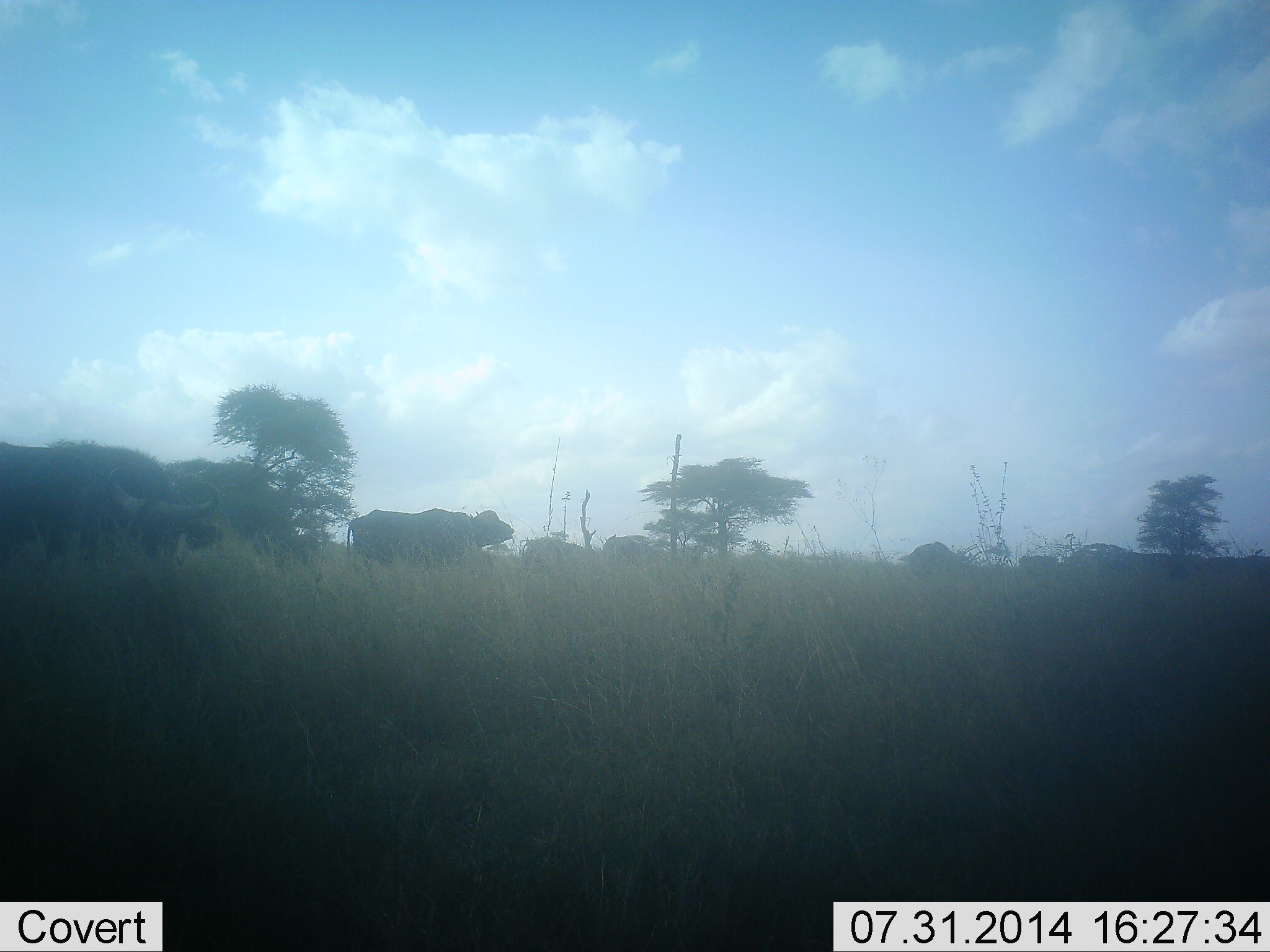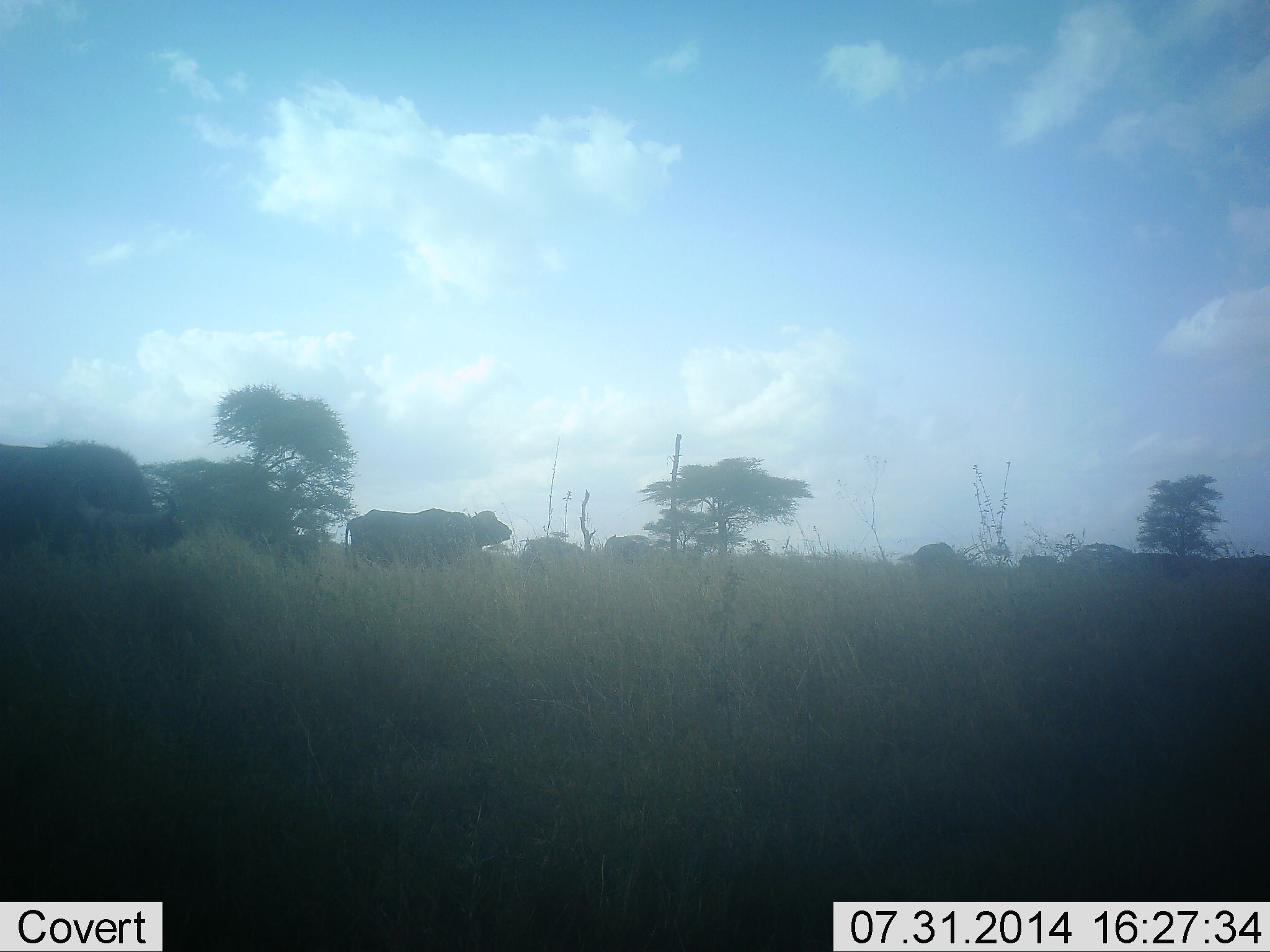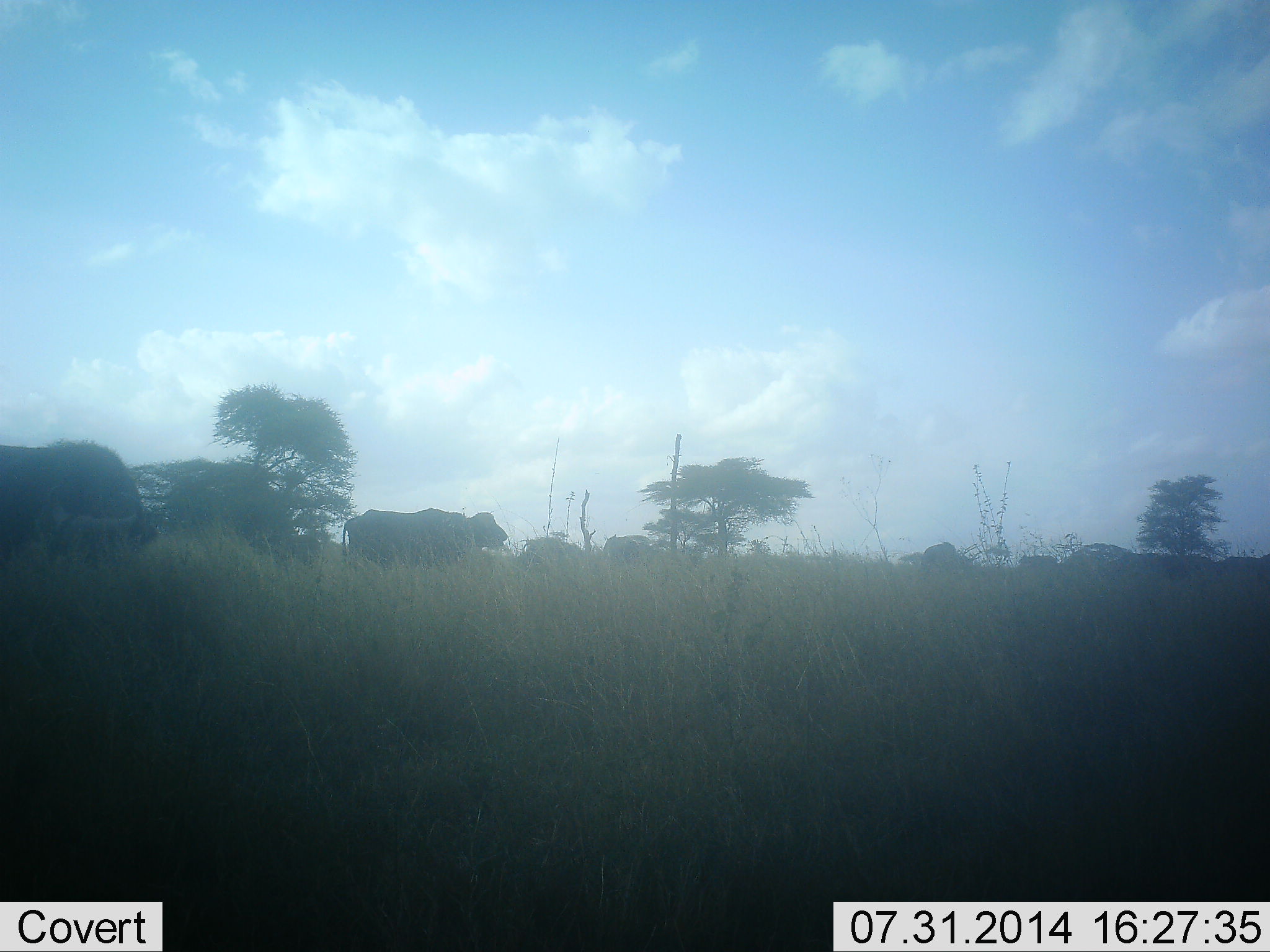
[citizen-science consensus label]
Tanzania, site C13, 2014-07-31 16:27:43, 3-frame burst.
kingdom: Animalia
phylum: Chordata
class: Mammalia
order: Artiodactyla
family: Bovidae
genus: Syncerus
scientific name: Syncerus caffer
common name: cape buffalo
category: buffalo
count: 4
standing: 40%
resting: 0%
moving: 70%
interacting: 0%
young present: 0%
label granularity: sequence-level